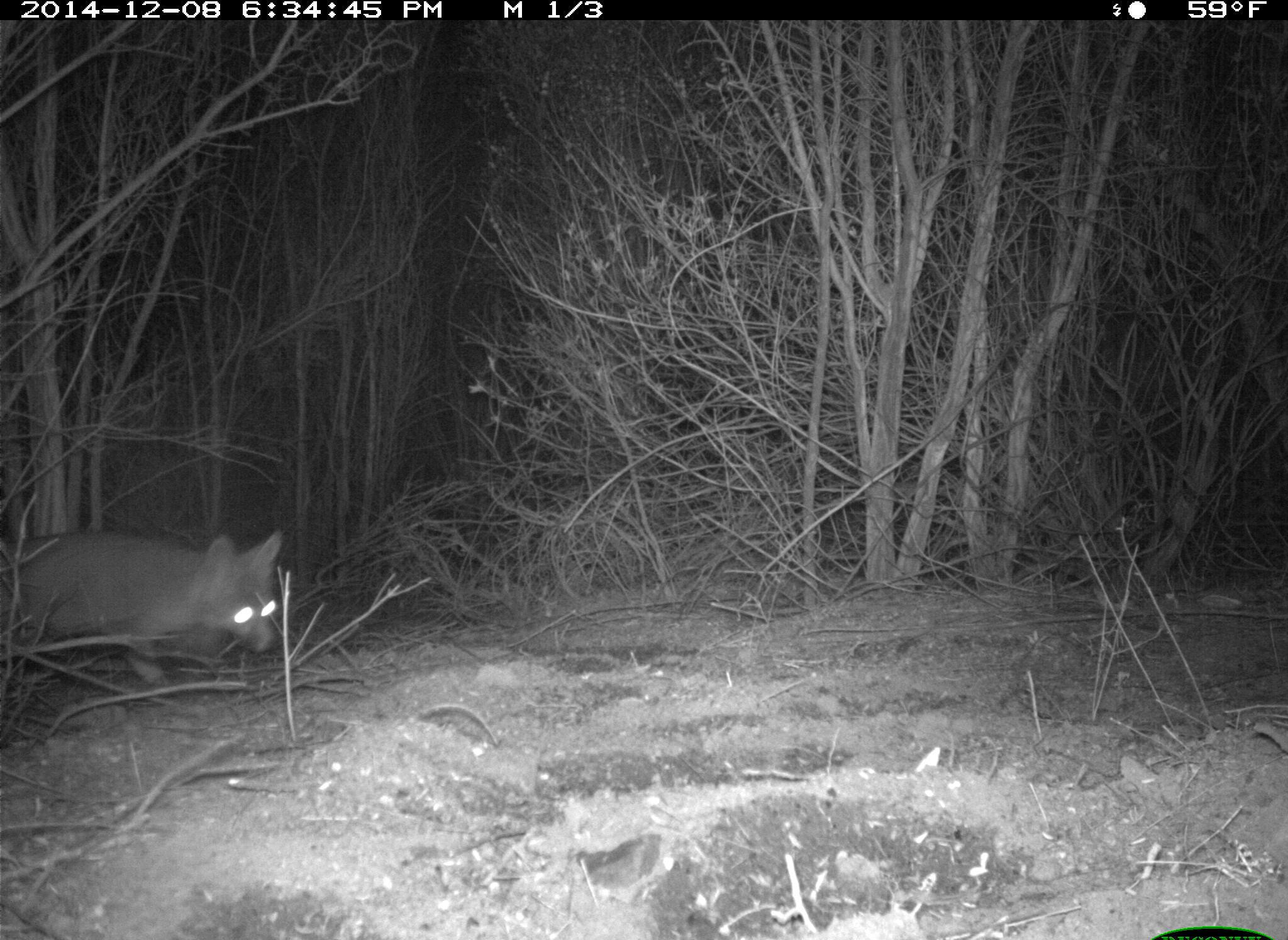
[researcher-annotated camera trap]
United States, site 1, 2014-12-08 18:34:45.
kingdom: Animalia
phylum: Chordata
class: Mammalia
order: Carnivora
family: Canidae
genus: Urocyon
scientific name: Urocyon cinereoargenteus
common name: gray fox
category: fox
Fox (gray fox) (Urocyon cinereoargenteus).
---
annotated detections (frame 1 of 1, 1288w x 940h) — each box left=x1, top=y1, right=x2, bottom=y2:
fox: left=0, top=529, right=285, bottom=686